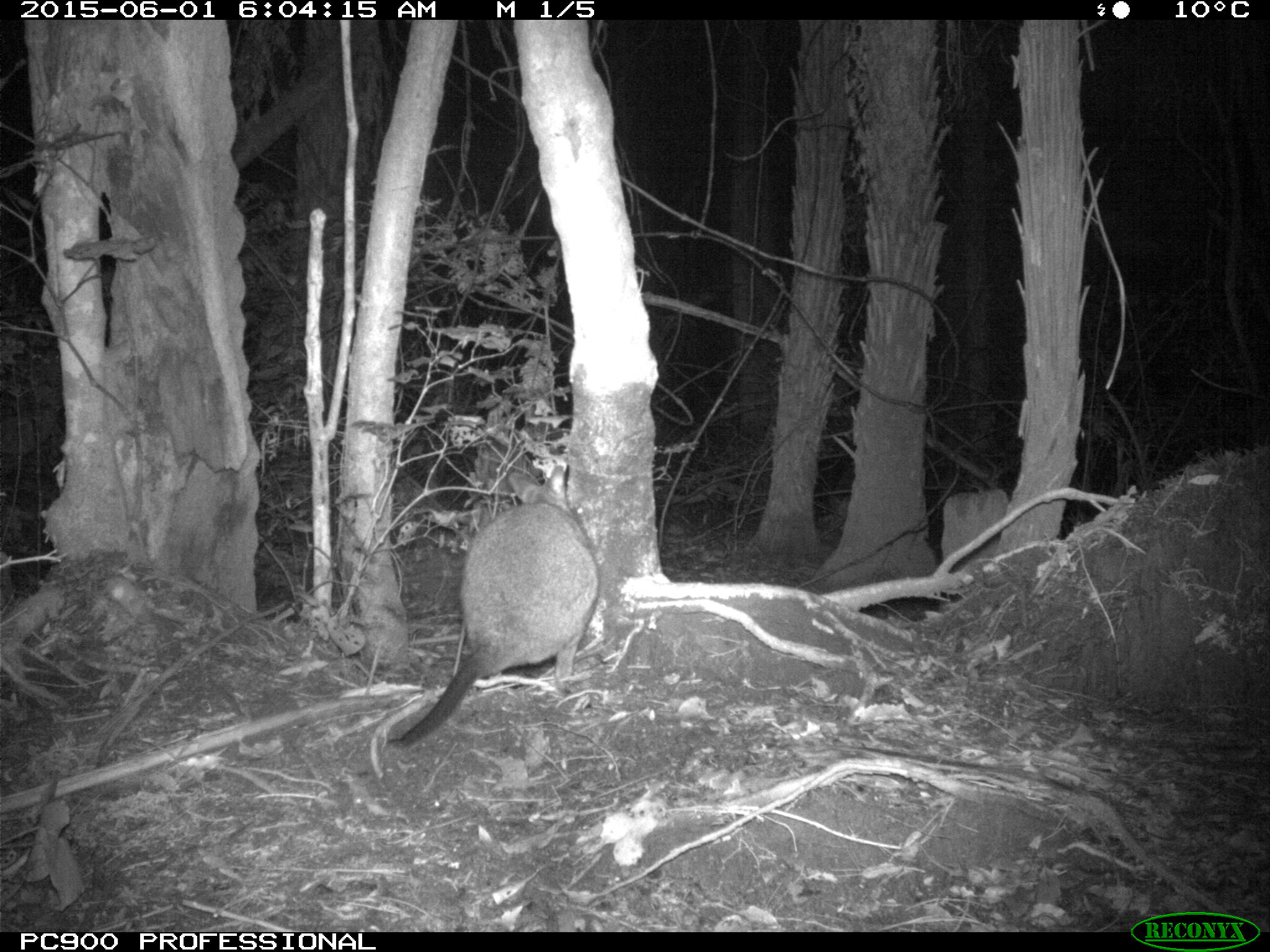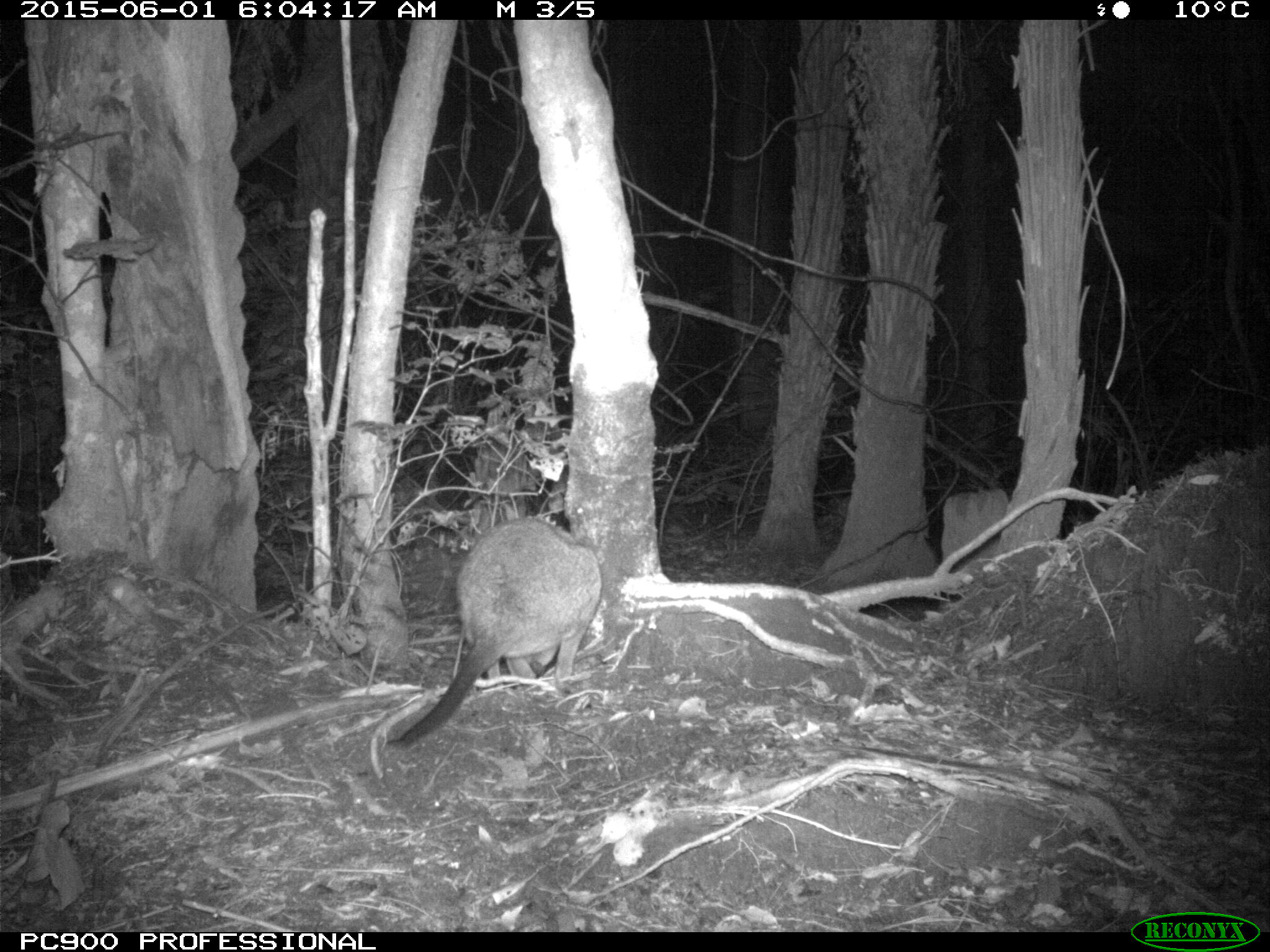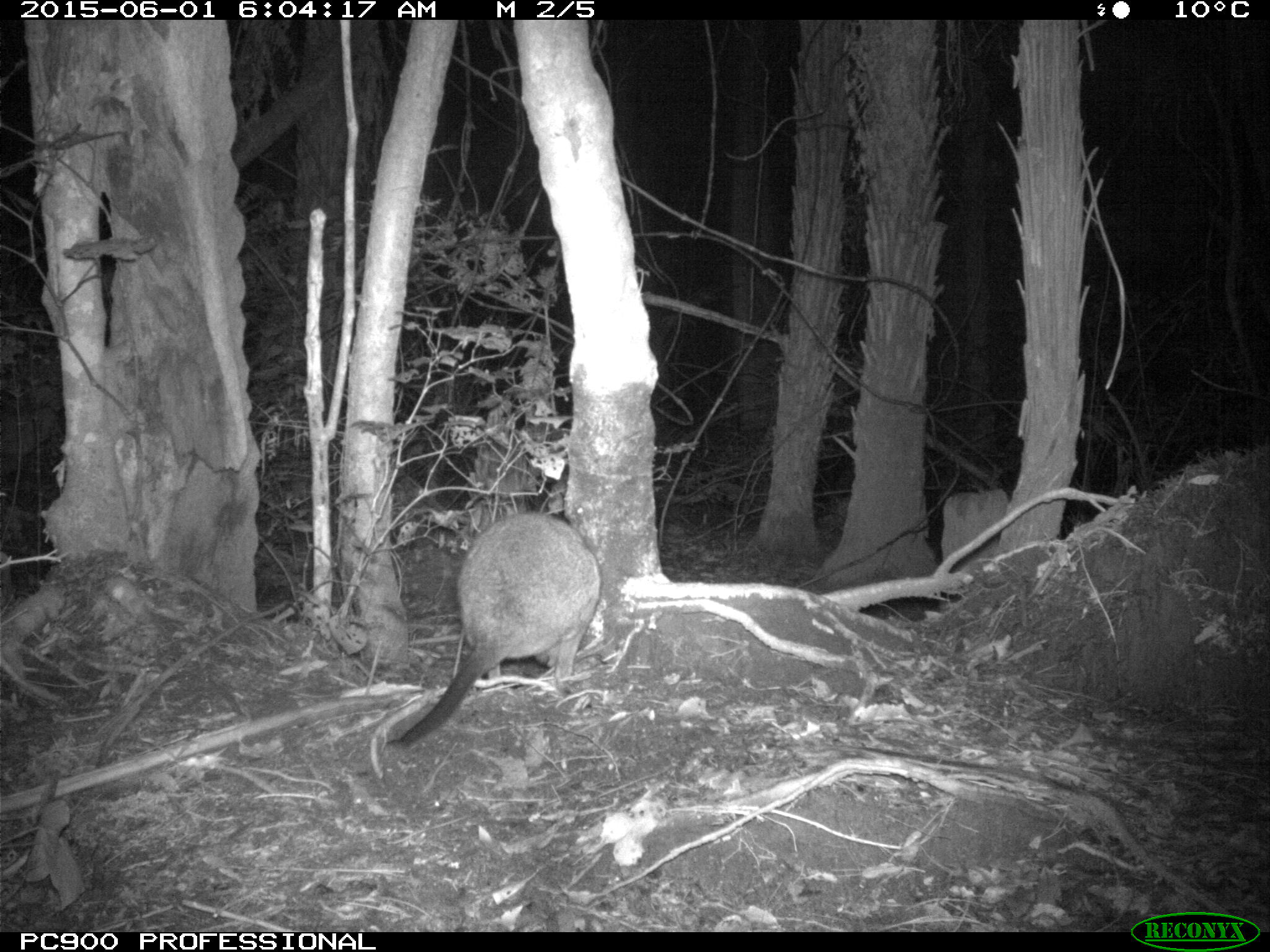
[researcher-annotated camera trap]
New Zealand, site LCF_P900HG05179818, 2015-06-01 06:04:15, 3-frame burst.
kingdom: Animalia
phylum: Chordata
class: Mammalia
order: Diprotodontia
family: Macropodidae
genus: Notamacropus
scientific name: Notamacropus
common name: wallaby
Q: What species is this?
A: Wallaby (Notamacropus).